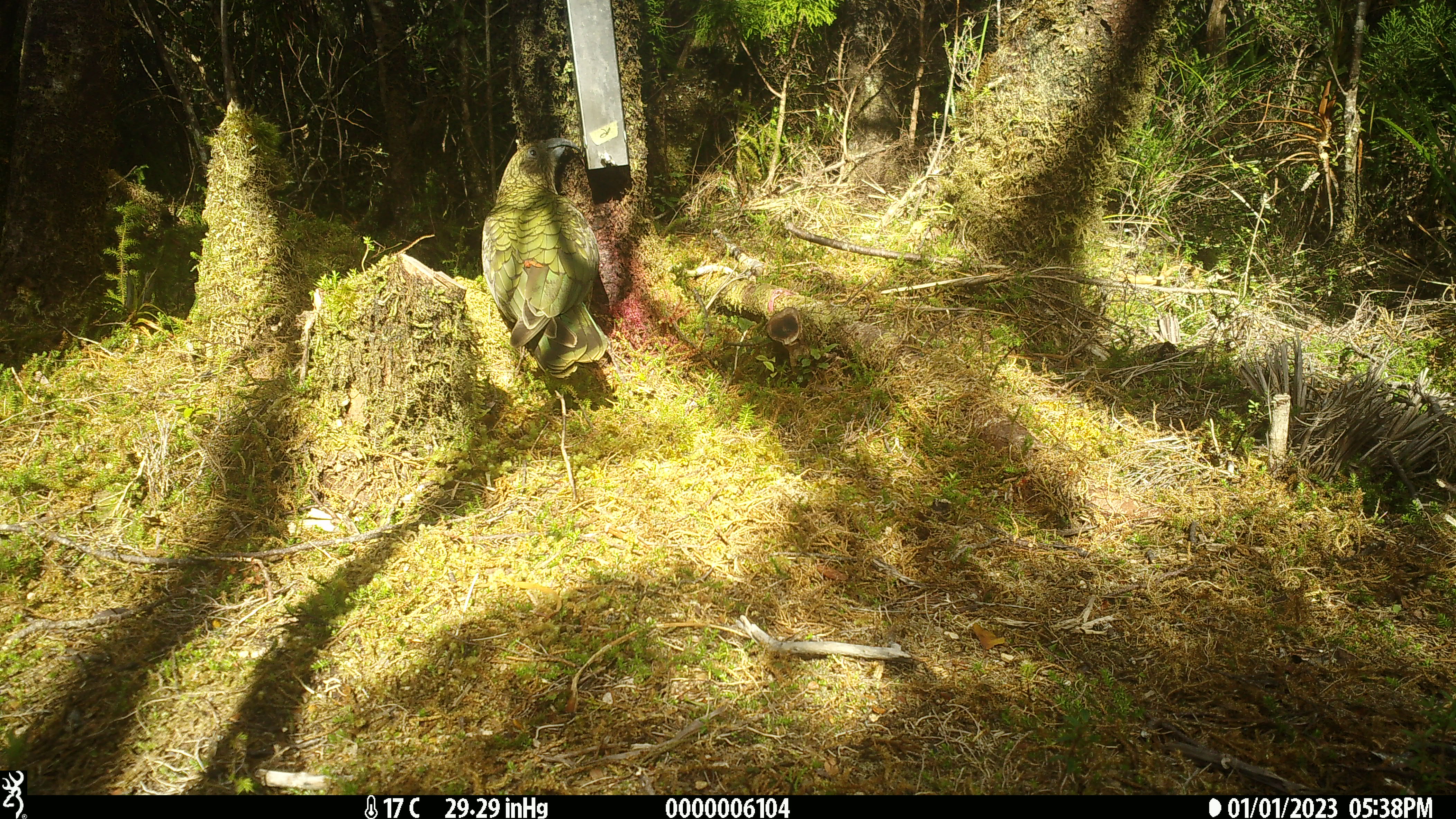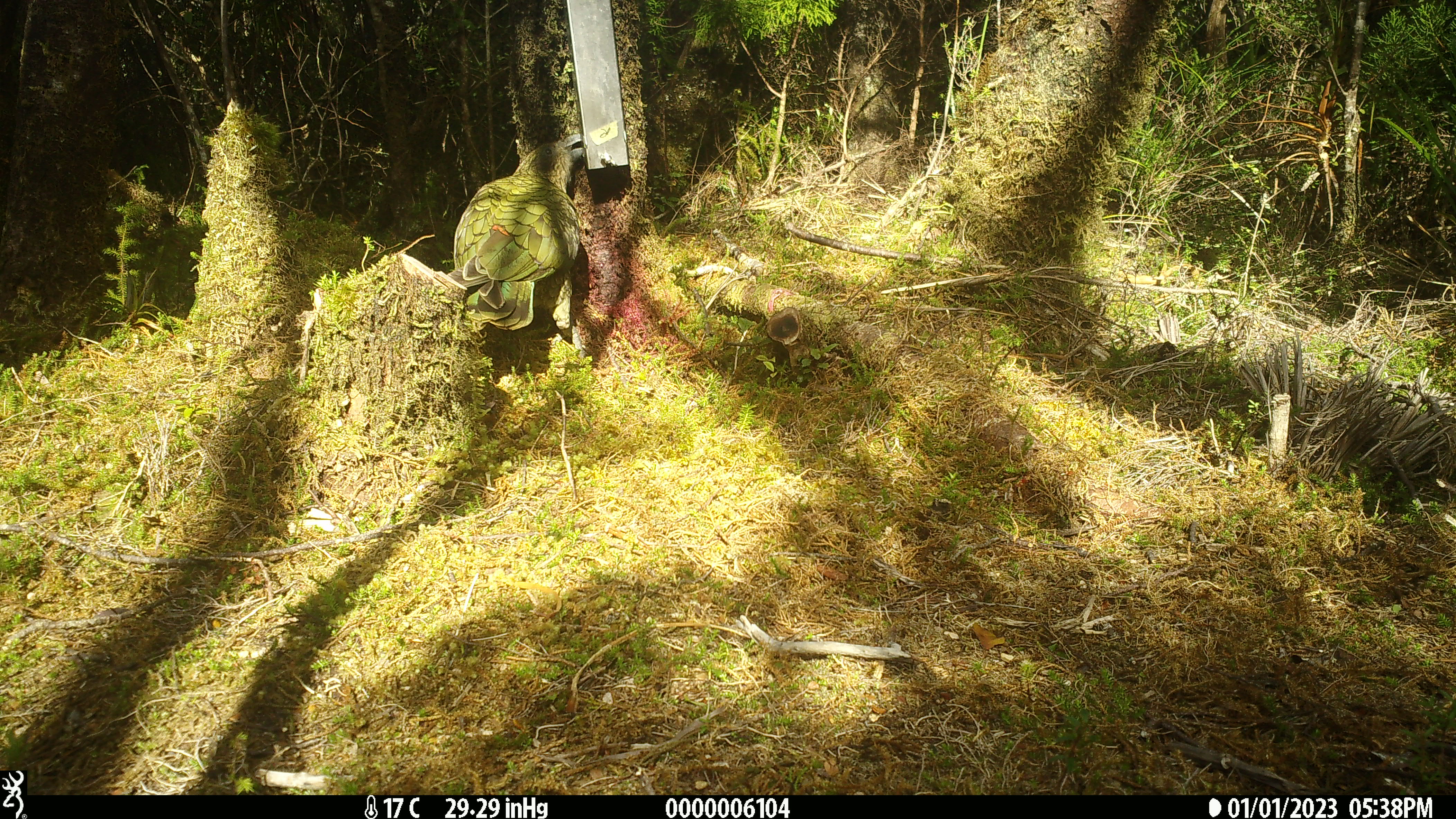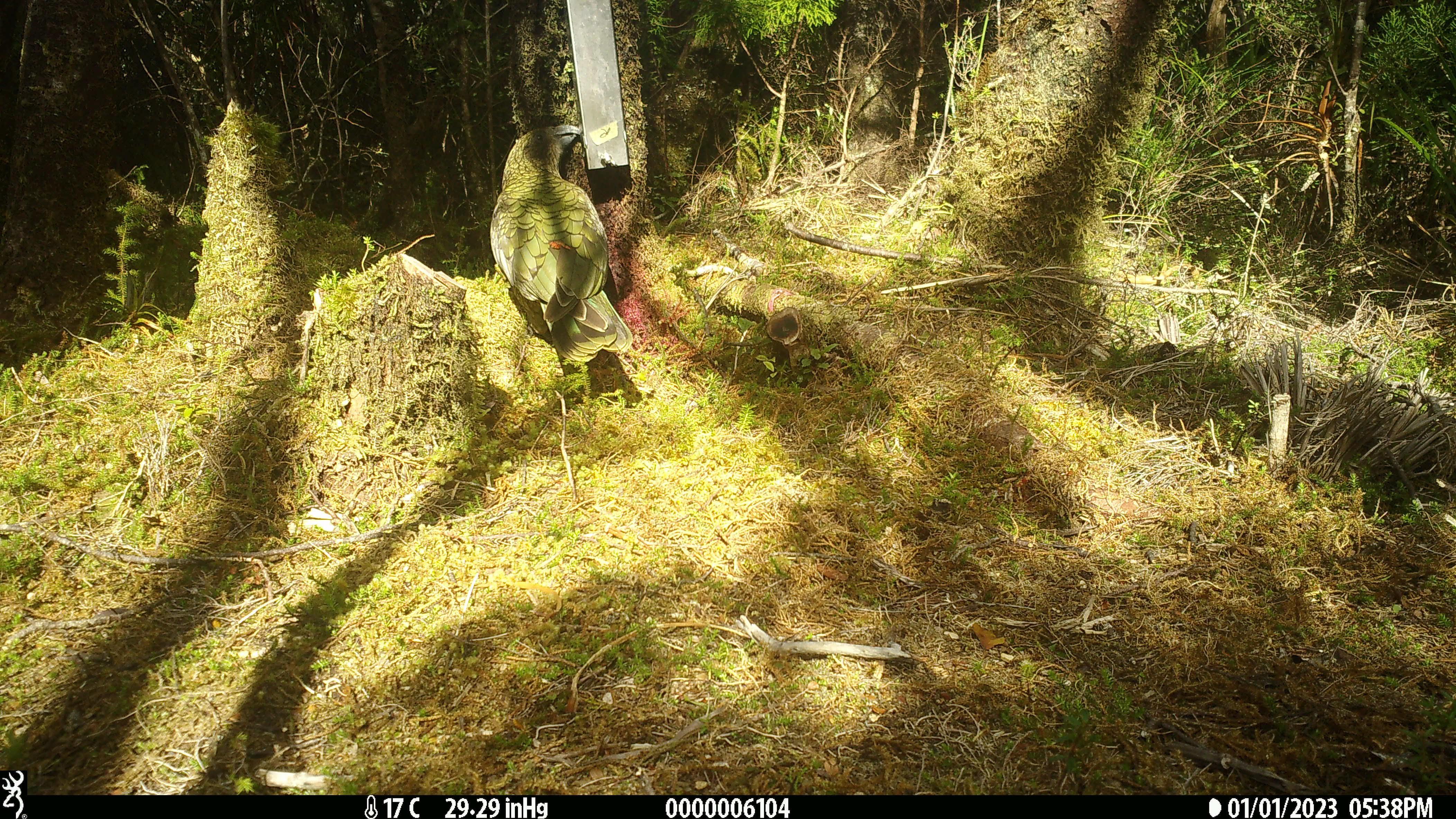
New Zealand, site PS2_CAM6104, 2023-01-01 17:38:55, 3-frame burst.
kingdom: Animalia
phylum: Chordata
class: Aves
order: Psittaciformes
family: Strigopidae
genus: Nestor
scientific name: Nestor notabilis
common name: kea